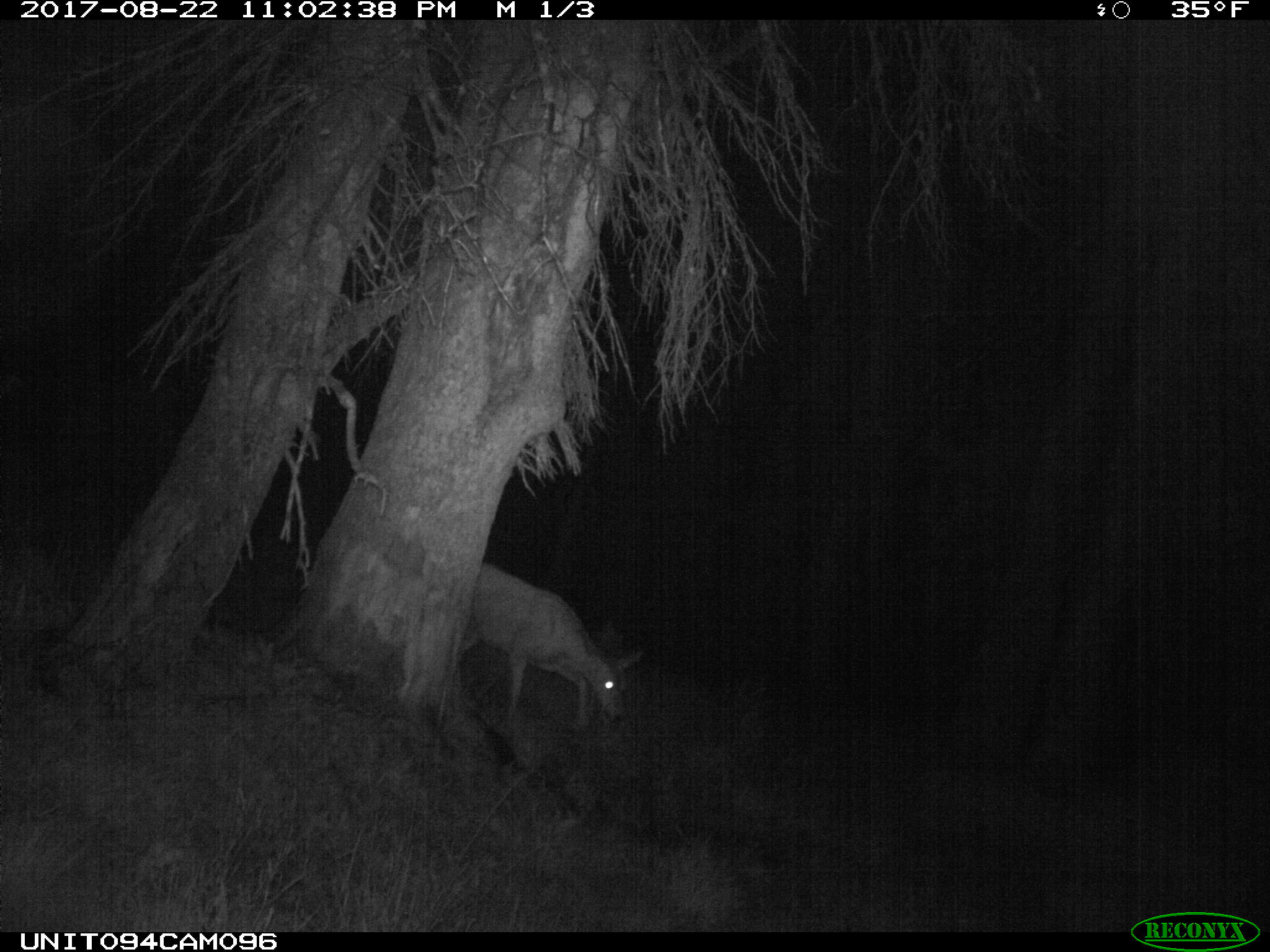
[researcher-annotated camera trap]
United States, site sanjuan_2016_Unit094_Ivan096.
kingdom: Animalia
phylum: Chordata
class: Mammalia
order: Artiodactyla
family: Cervidae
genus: Odocoileus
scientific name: Odocoileus hemionus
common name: mule deer